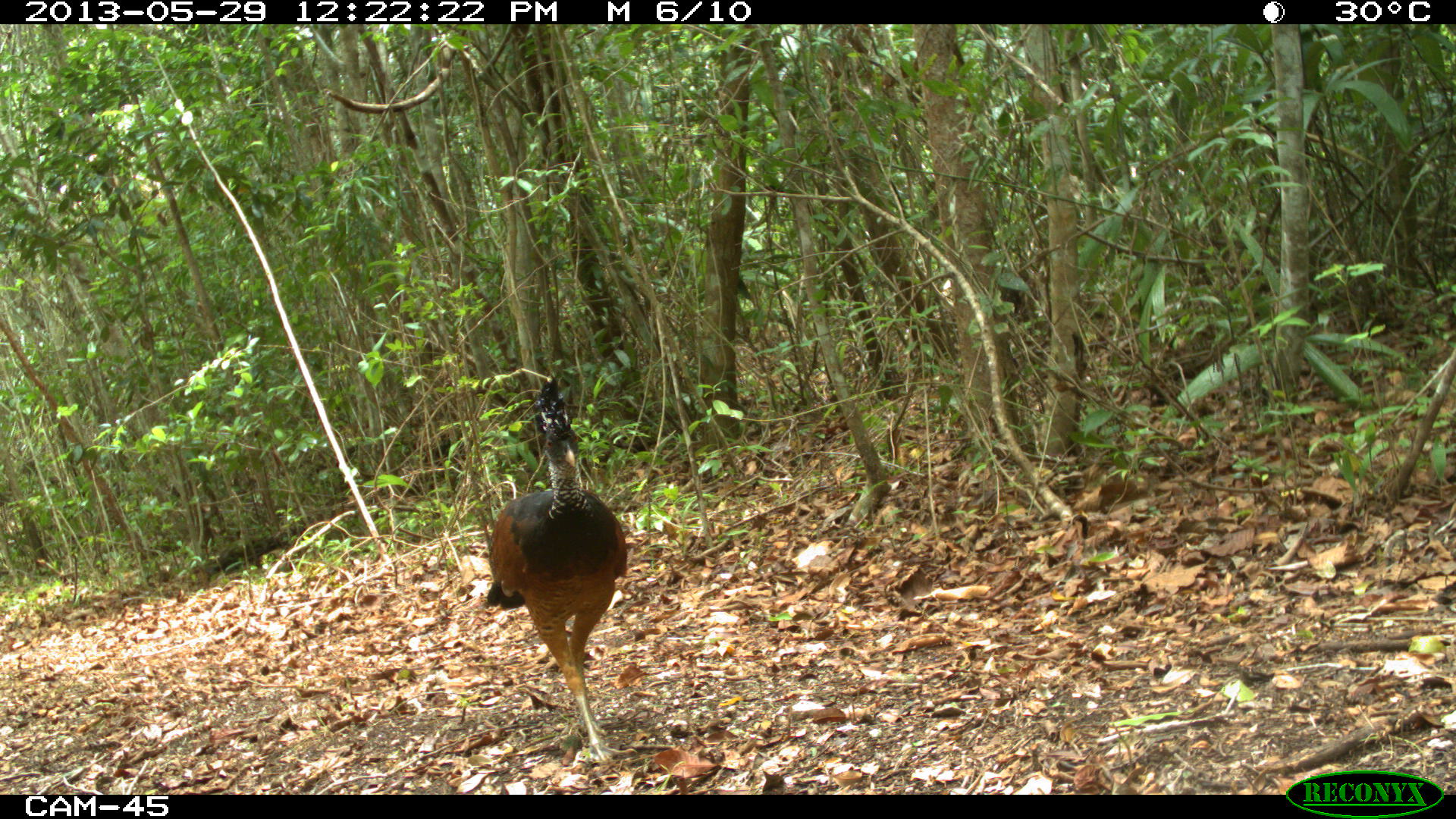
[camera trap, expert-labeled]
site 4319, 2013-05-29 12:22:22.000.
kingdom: Animalia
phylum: Chordata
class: Aves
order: Galliformes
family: Cracidae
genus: Crax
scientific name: Crax rubra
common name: great curassow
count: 1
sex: female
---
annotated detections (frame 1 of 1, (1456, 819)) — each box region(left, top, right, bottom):
crax rubra: region(484, 373, 638, 768)